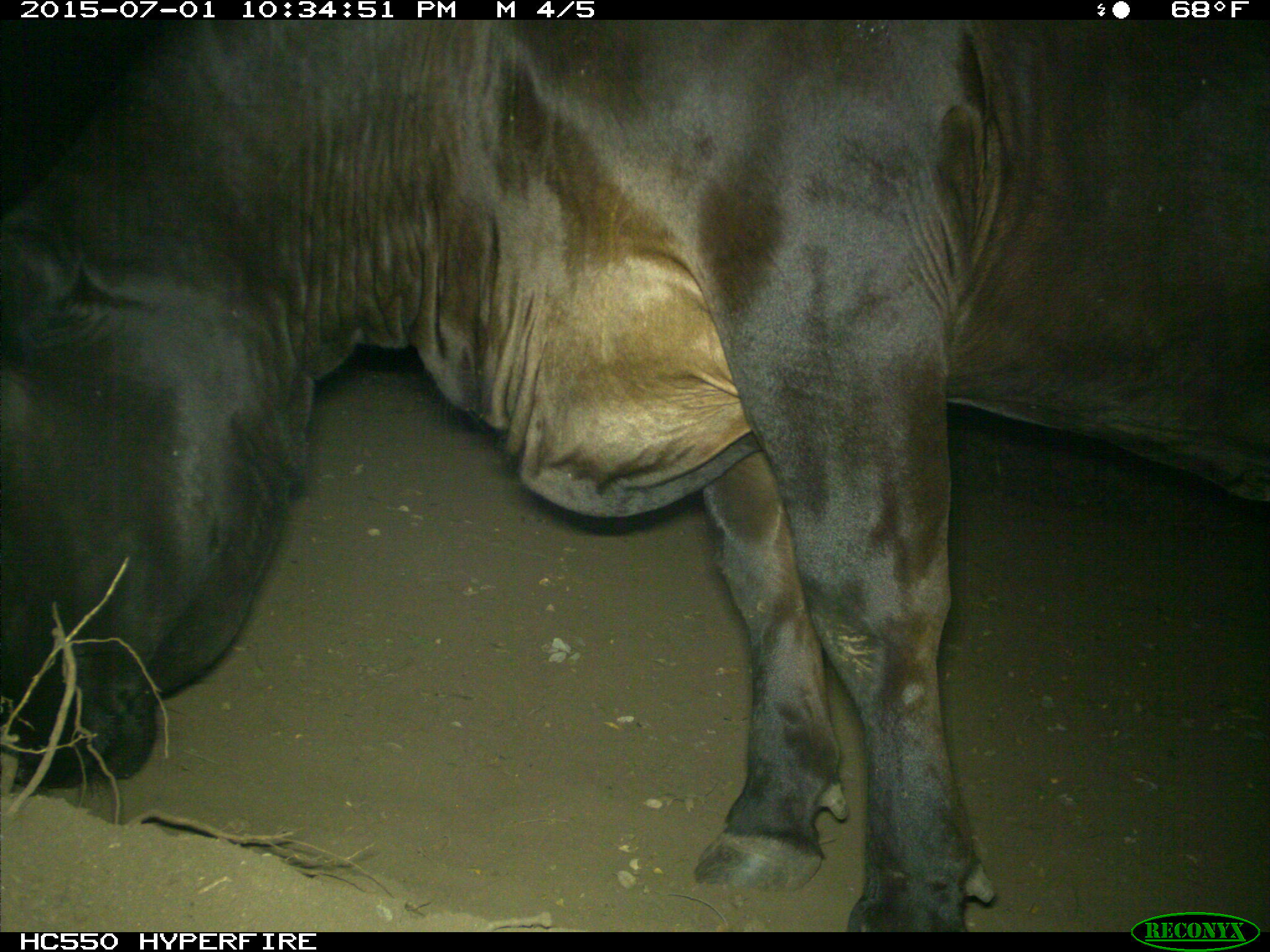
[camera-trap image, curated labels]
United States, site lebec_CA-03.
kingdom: Animalia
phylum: Chordata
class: Mammalia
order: Artiodactyla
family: Bovidae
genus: Bos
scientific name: Bos taurus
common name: domestic cow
Bos taurus (domestic cow).